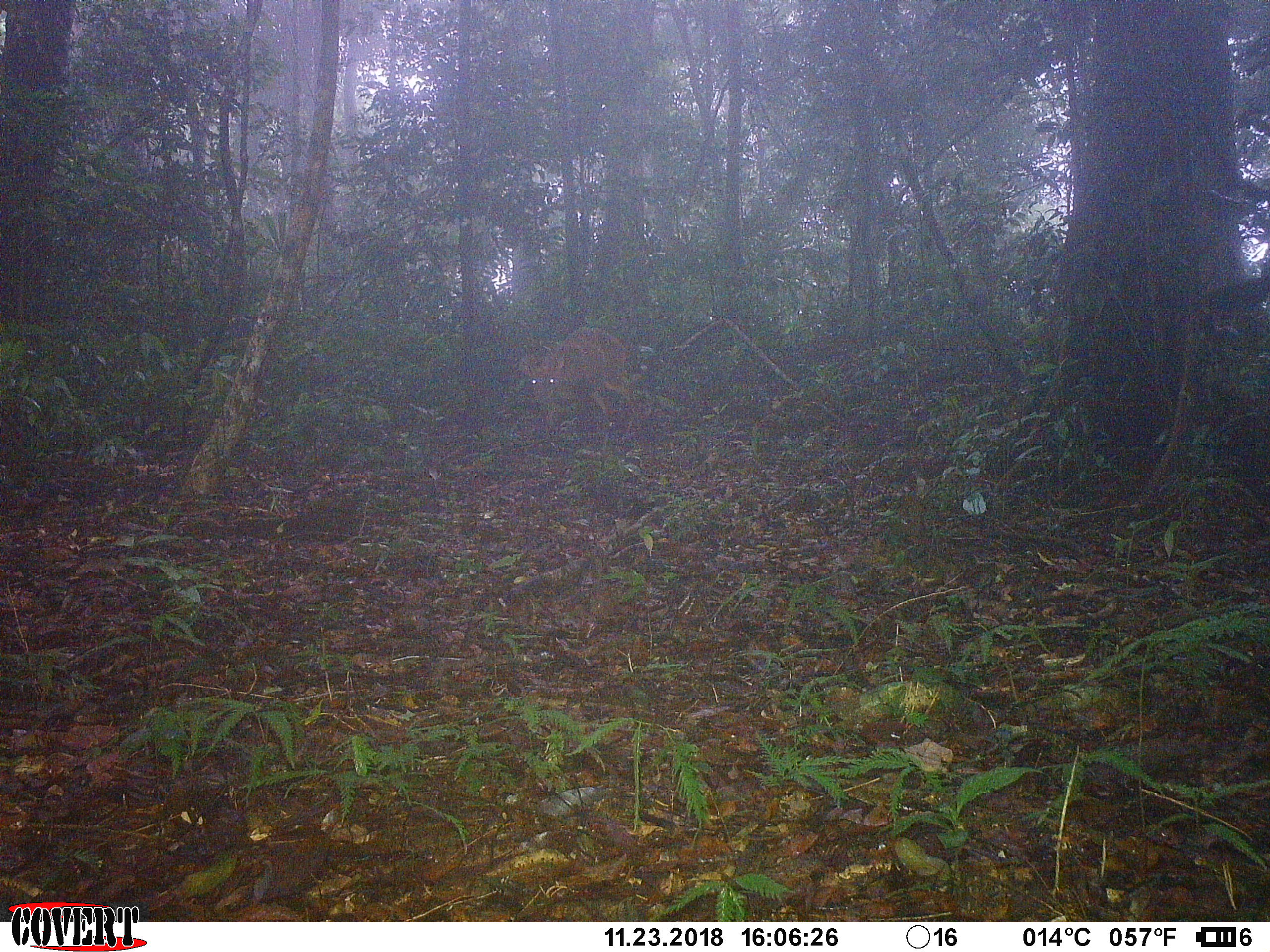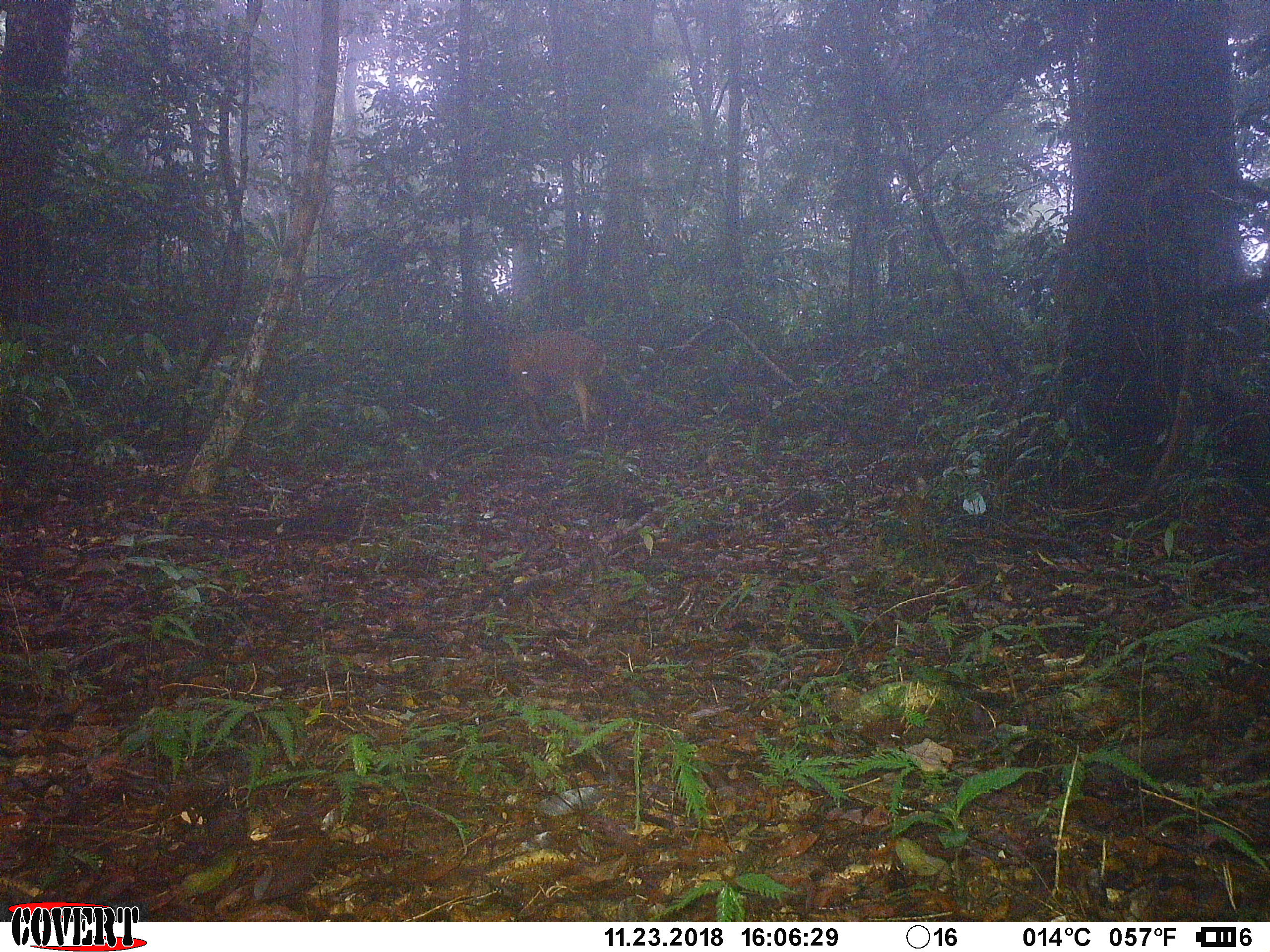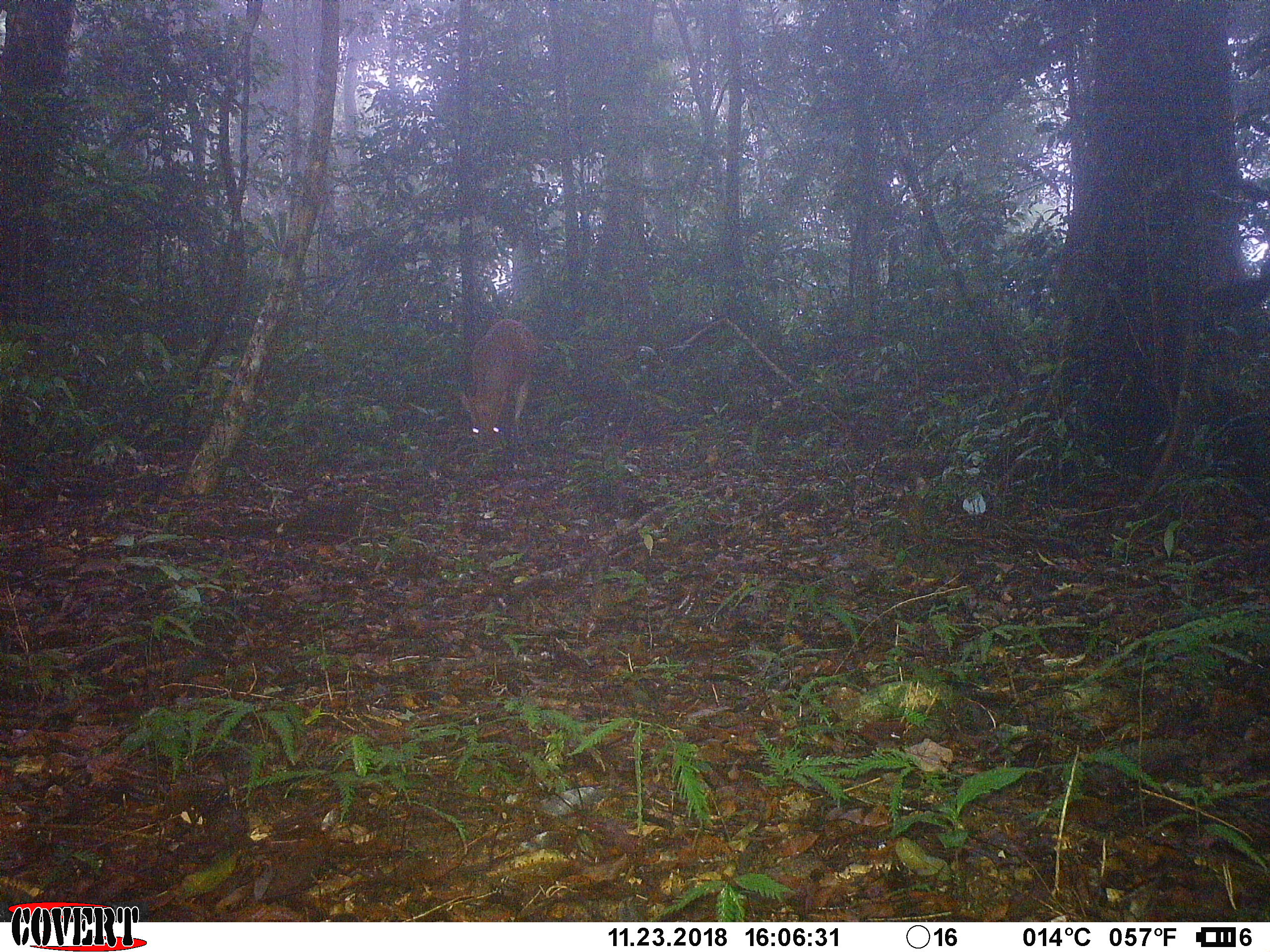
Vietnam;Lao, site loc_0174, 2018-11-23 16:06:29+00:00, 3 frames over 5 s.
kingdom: Animalia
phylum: Chordata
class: Mammalia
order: Artiodactyla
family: Cervidae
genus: Muntiacus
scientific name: Muntiacus vuquangensis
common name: large-antlered muntjac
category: large antlered muntjac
Large antlered muntjac (large-antlered muntjac) (Muntiacus vuquangensis). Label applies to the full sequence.